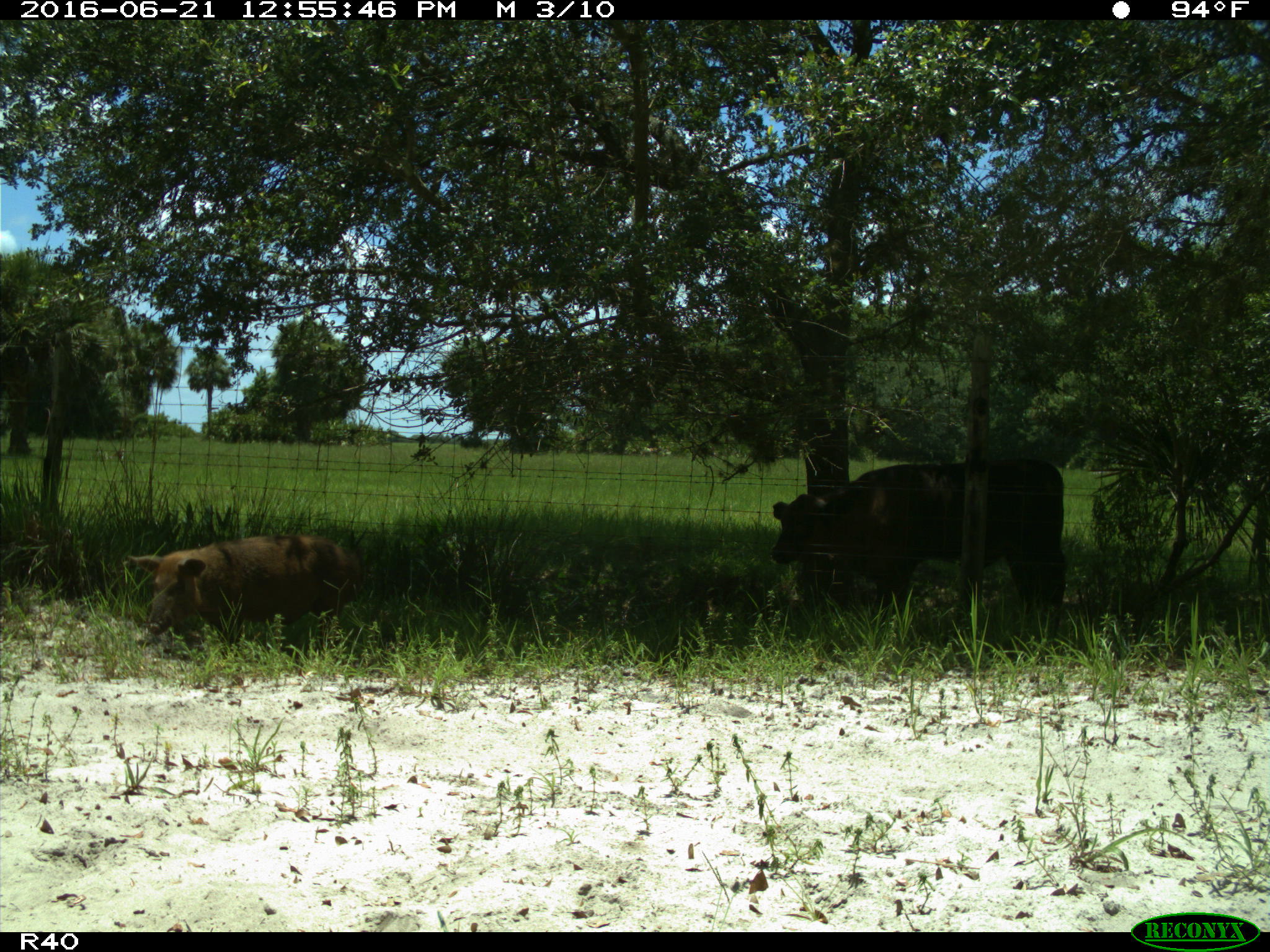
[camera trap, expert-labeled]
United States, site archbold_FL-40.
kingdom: Animalia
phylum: Chordata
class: Mammalia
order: Artiodactyla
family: Suidae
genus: Sus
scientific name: Sus scrofa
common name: wild boar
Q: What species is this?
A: Sus scrofa (wild boar).